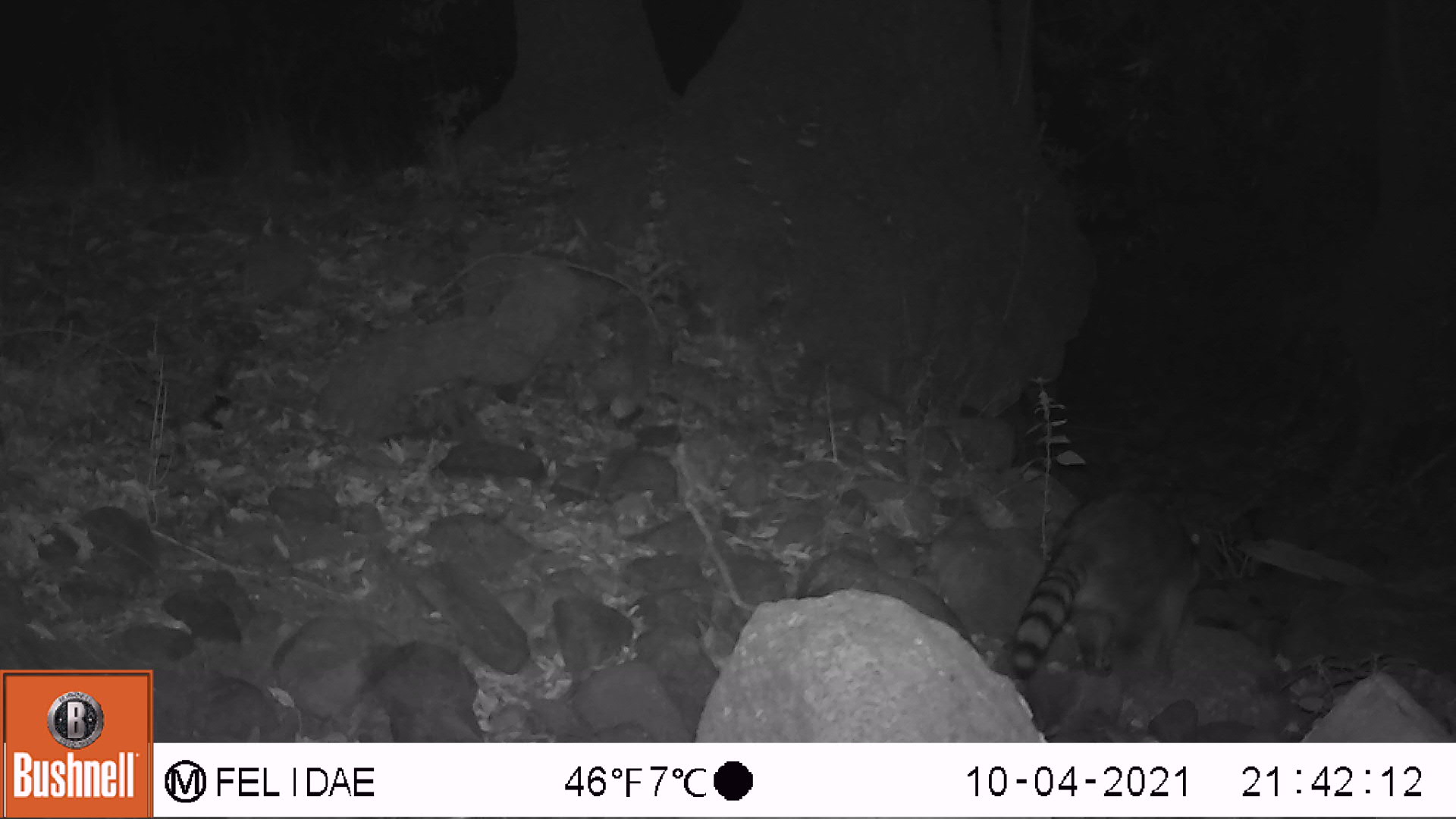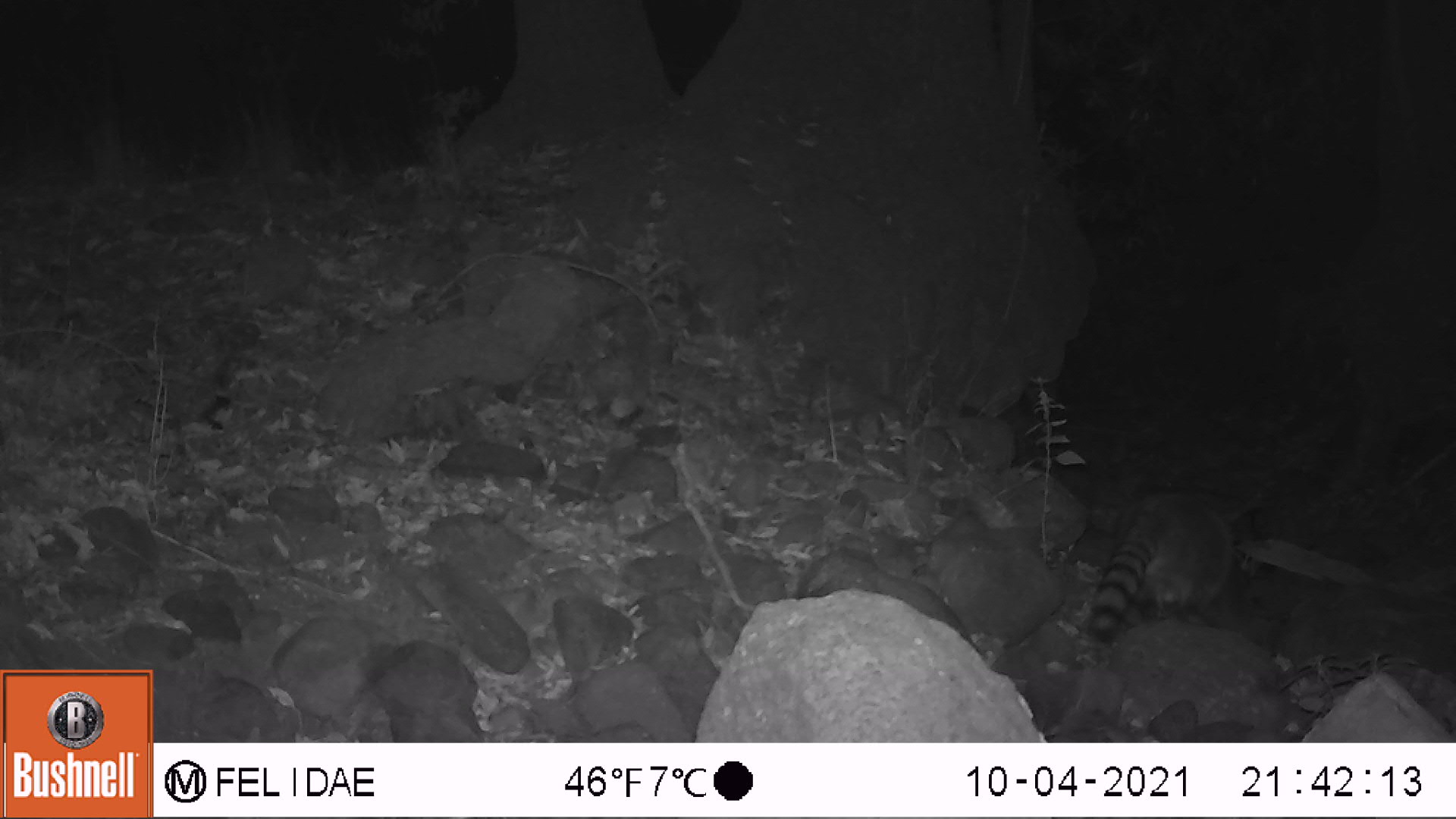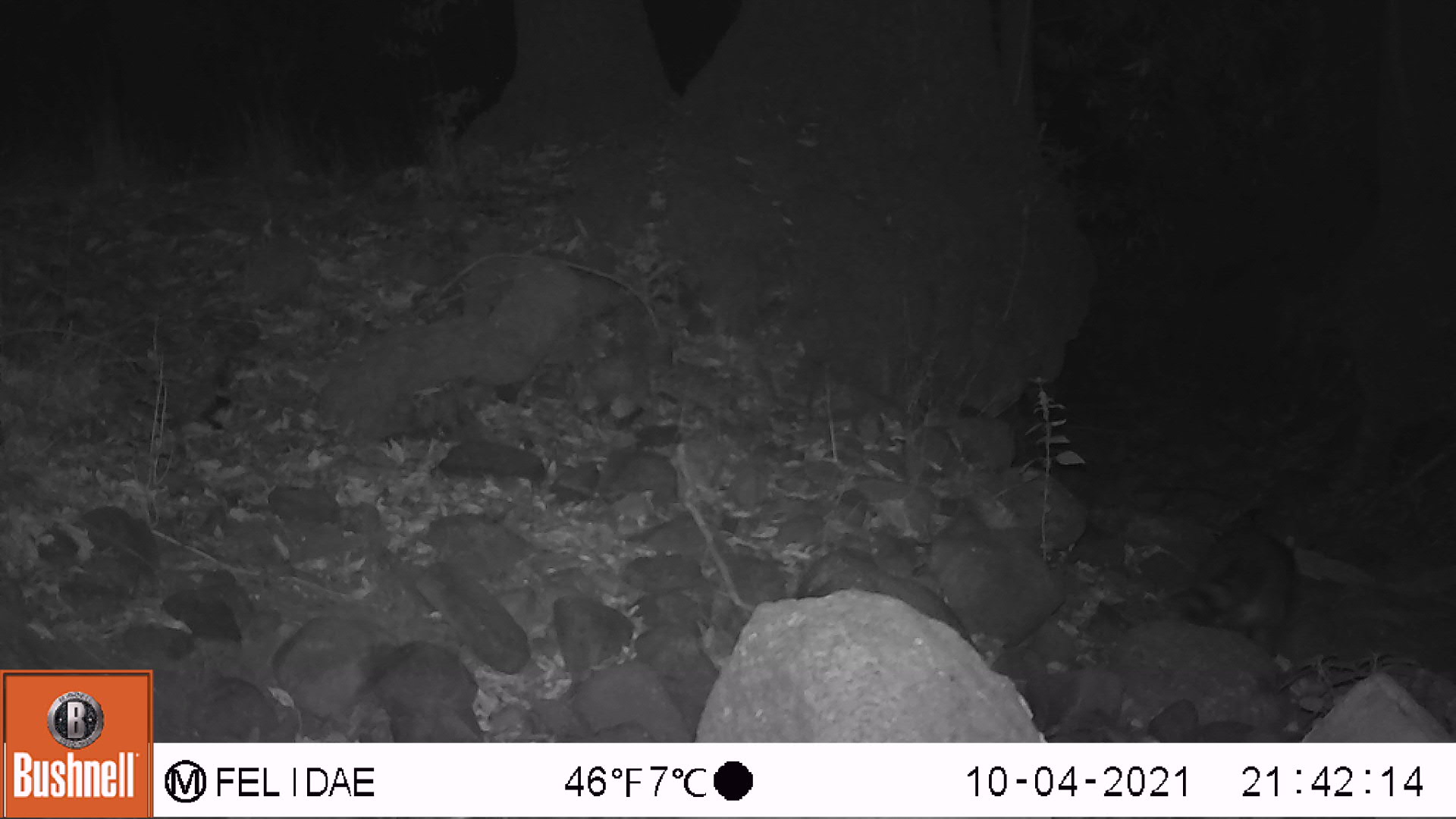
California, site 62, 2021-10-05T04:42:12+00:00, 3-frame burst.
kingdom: Animalia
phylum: Chordata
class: Mammalia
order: Carnivora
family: Procyonidae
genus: Procyon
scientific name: Procyon lotor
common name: raccoon